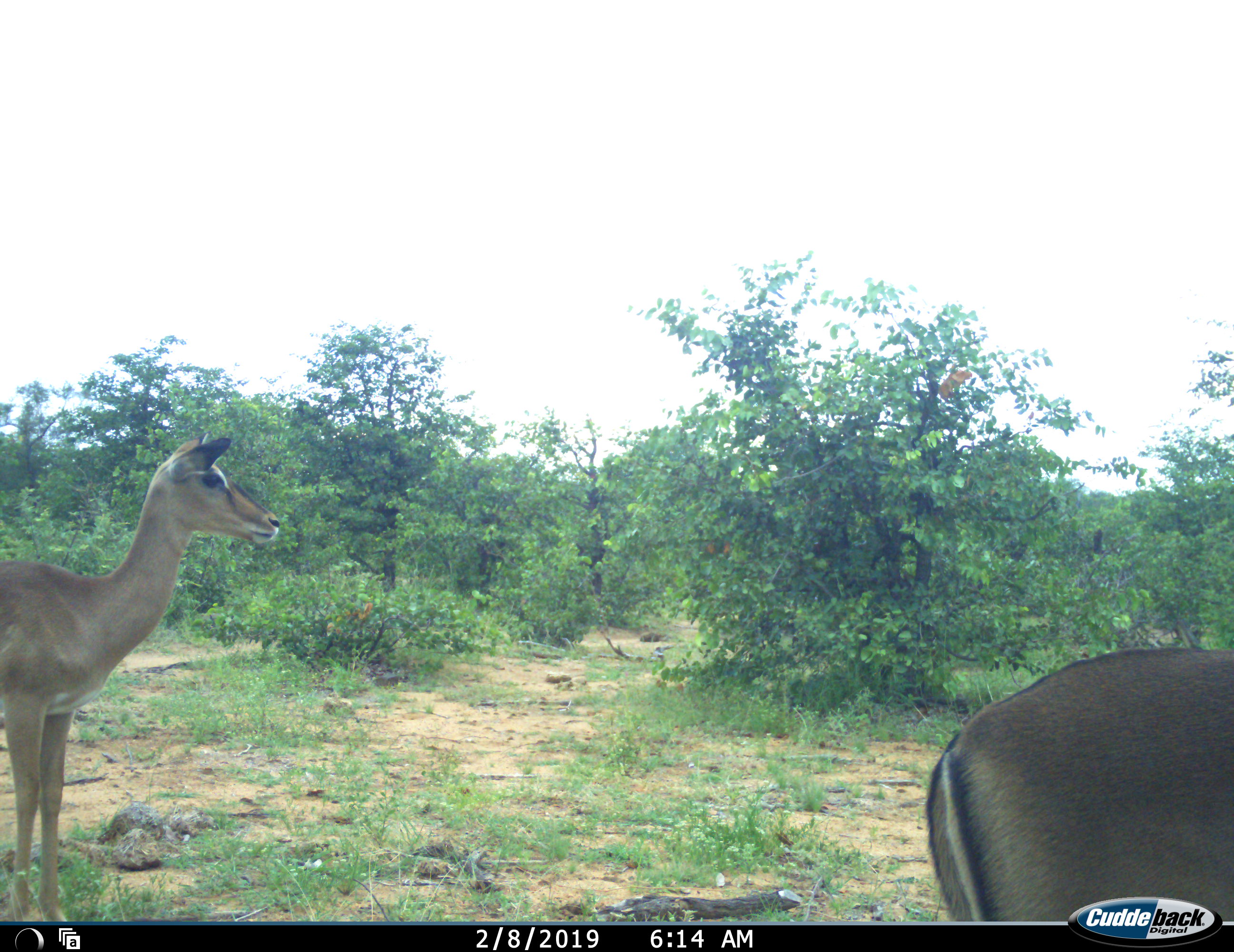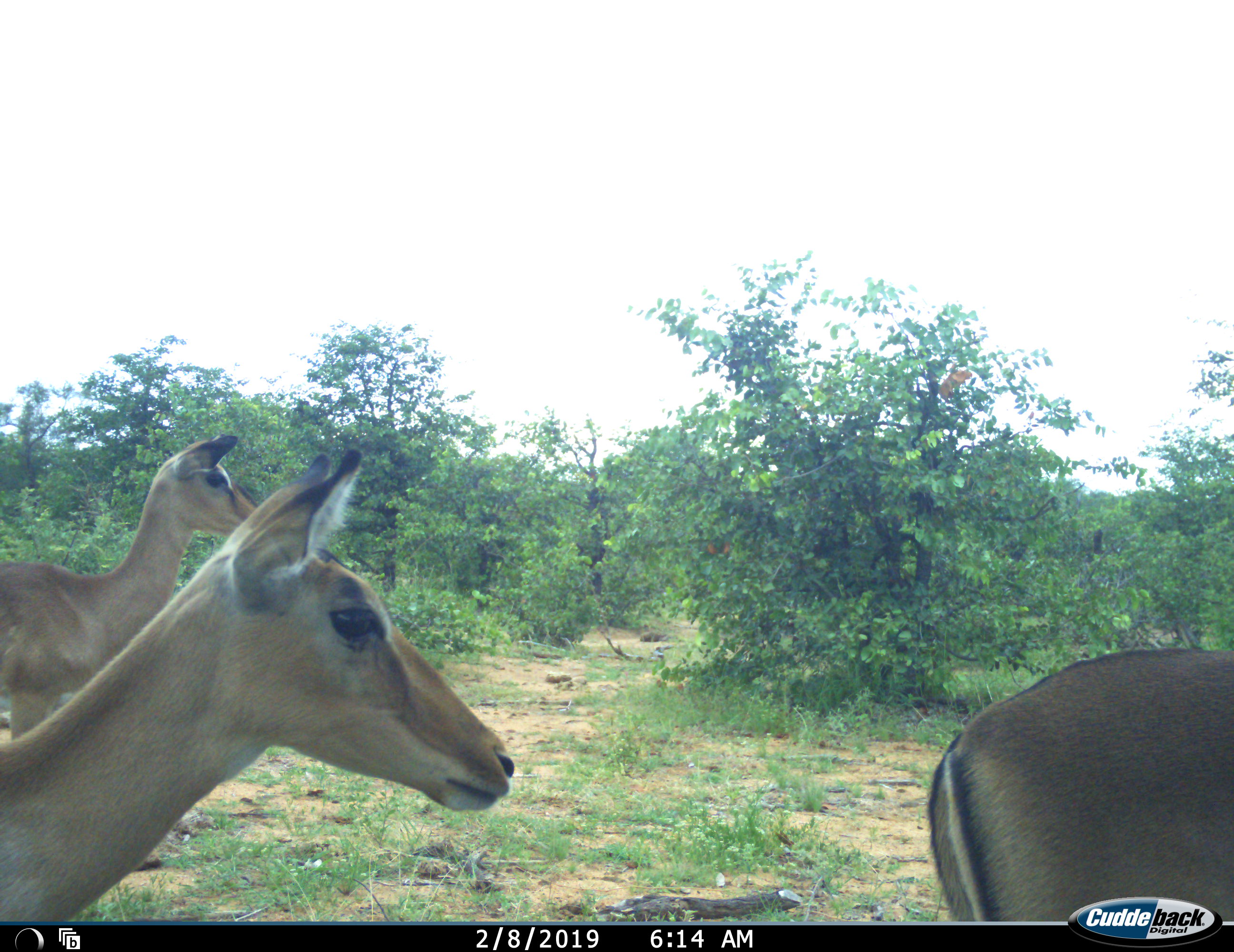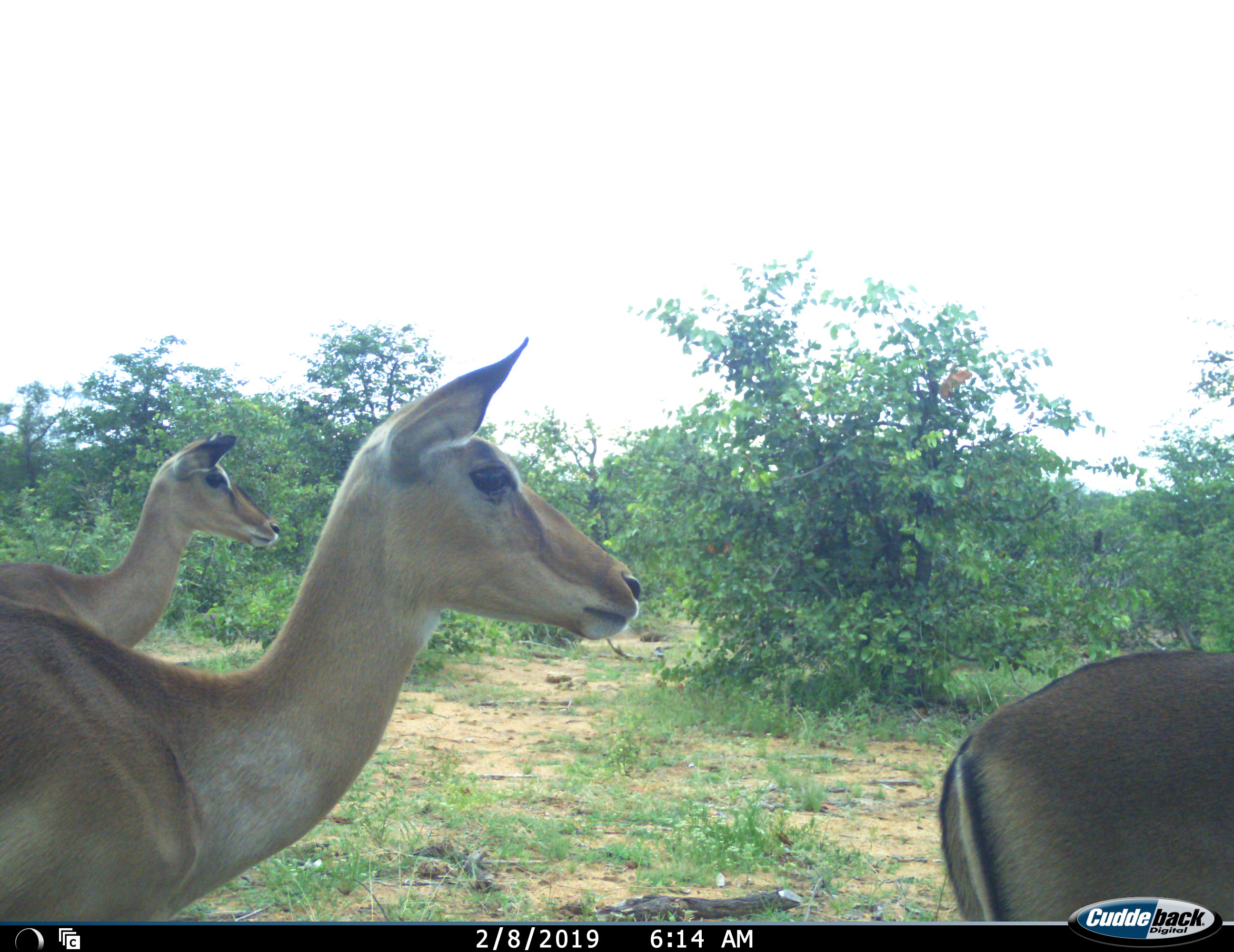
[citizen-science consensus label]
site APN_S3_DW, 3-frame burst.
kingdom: Animalia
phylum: Chordata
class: Mammalia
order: Artiodactyla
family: Bovidae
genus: Aepyceros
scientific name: Aepyceros melampus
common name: impala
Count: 3.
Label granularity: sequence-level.